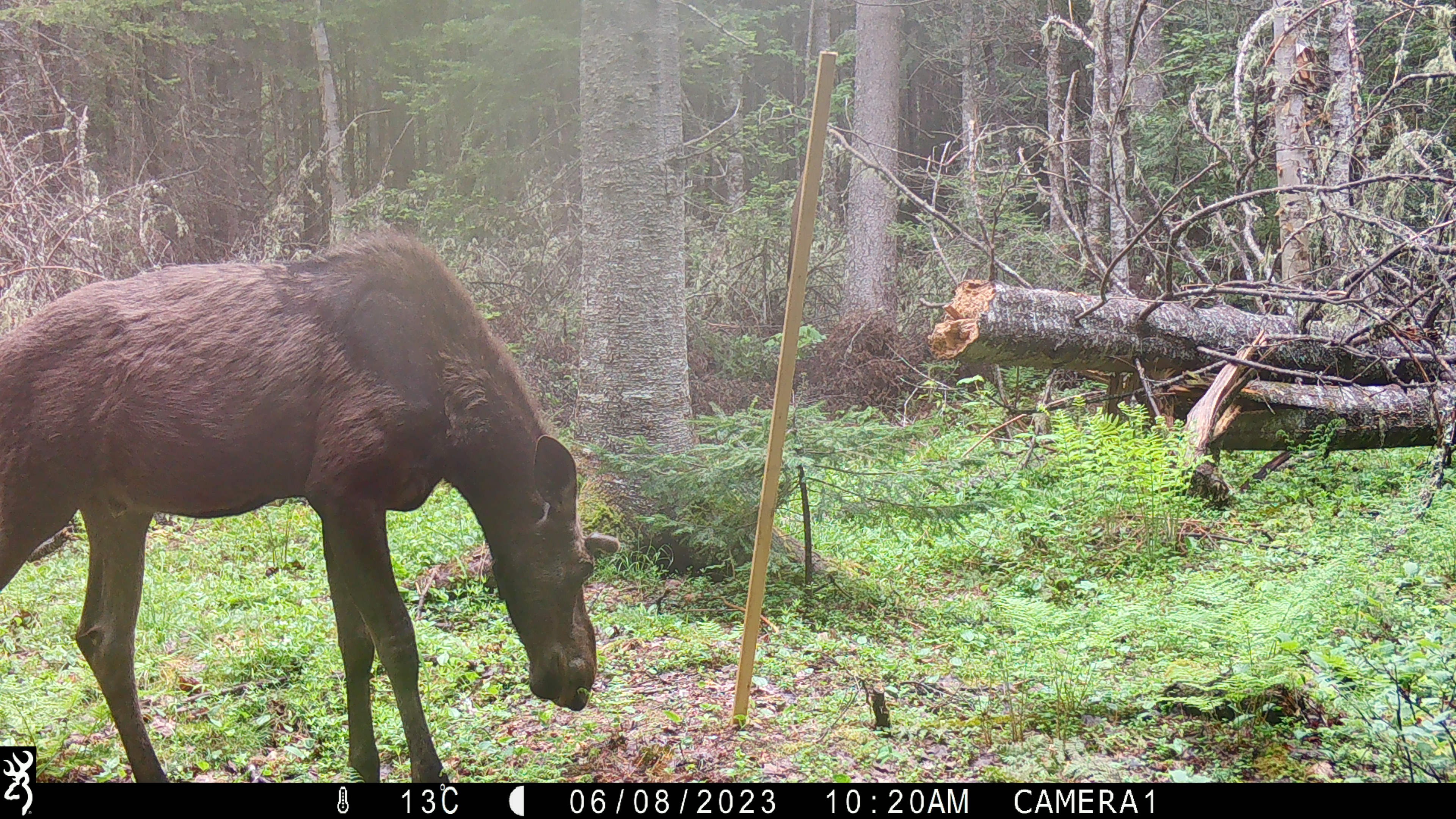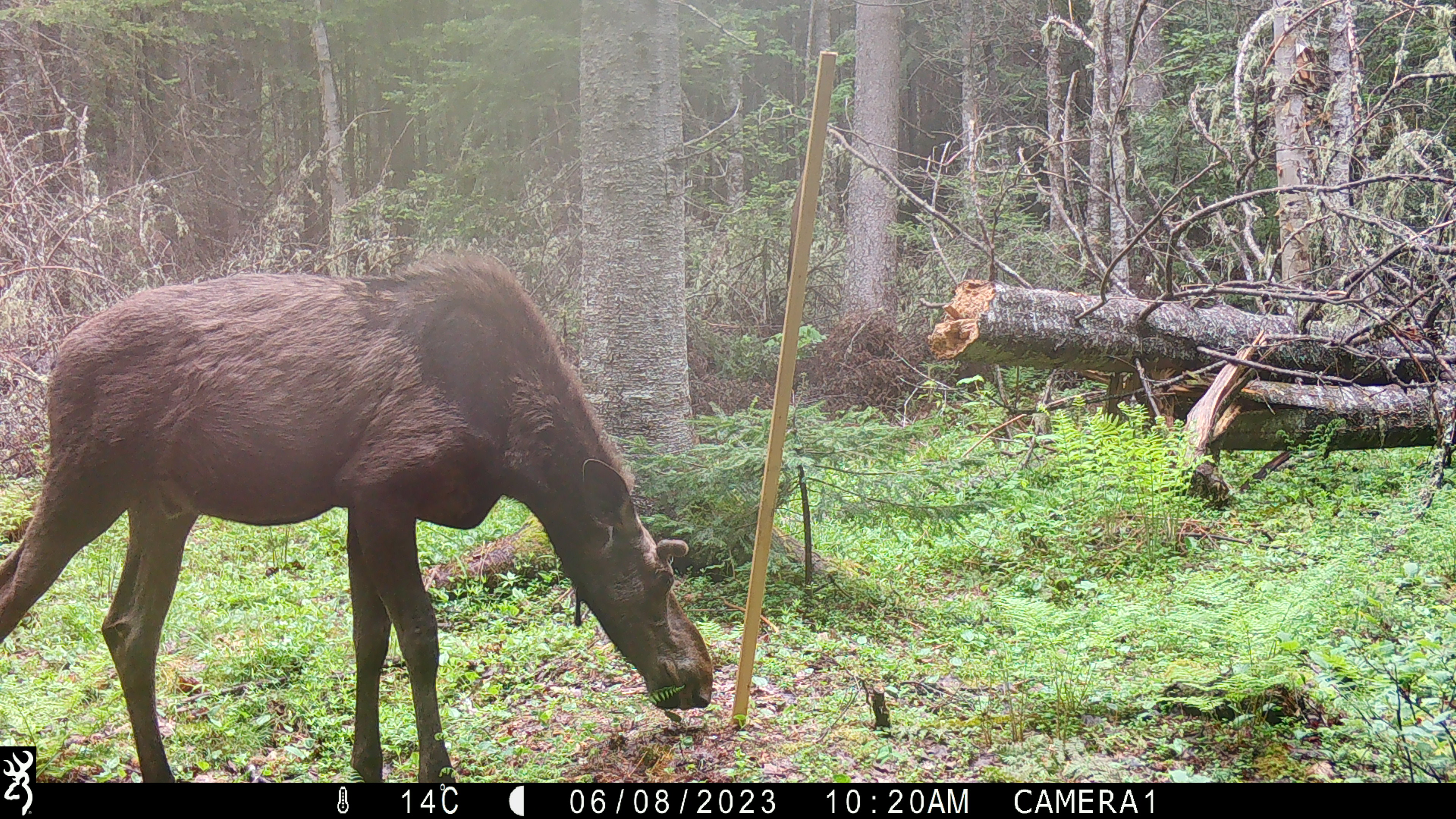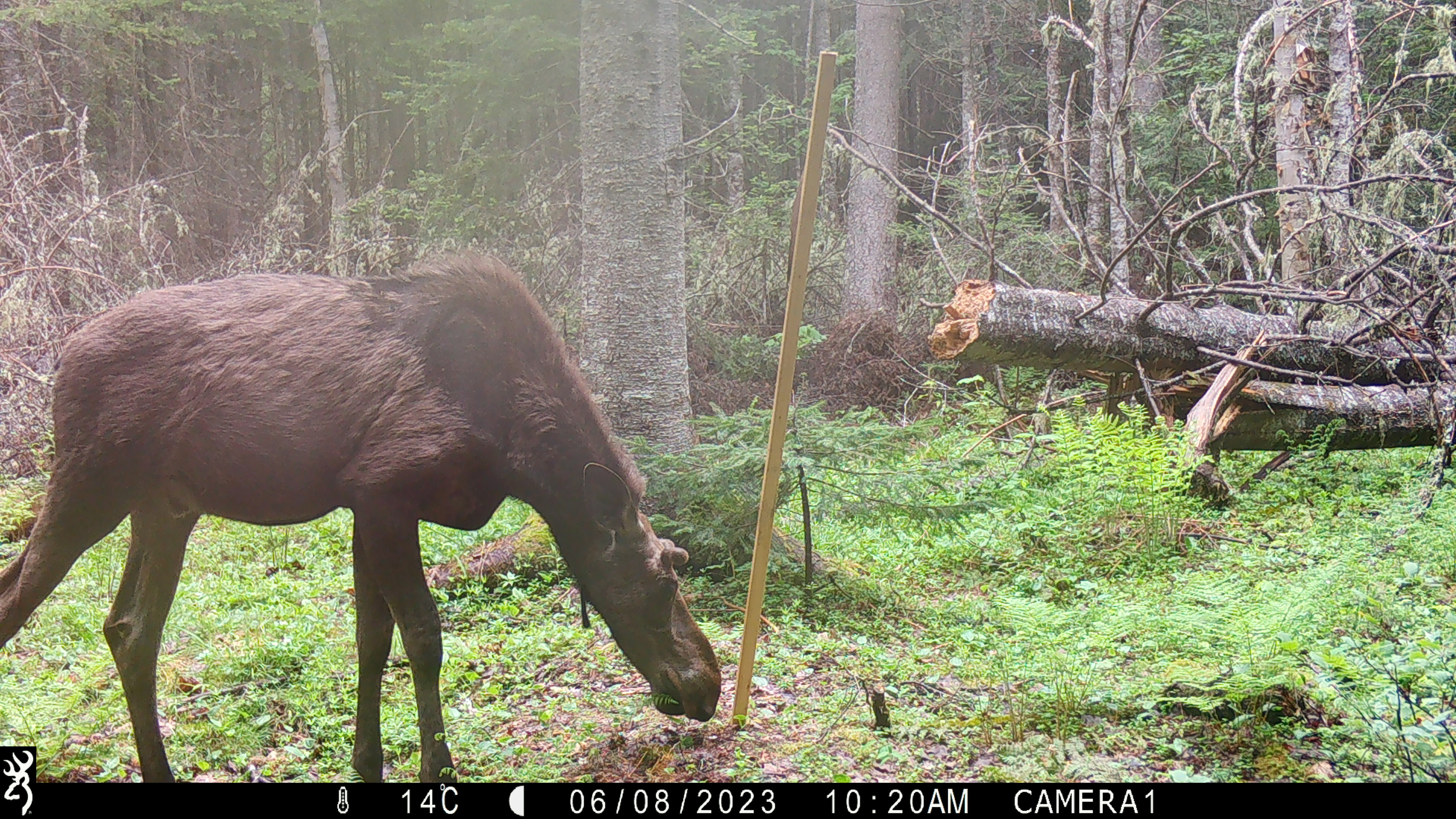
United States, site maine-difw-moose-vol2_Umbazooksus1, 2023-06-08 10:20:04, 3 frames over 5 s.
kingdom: Animalia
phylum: Chordata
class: Mammalia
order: Artiodactyla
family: Cervidae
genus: Alces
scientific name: Alces alces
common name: moose